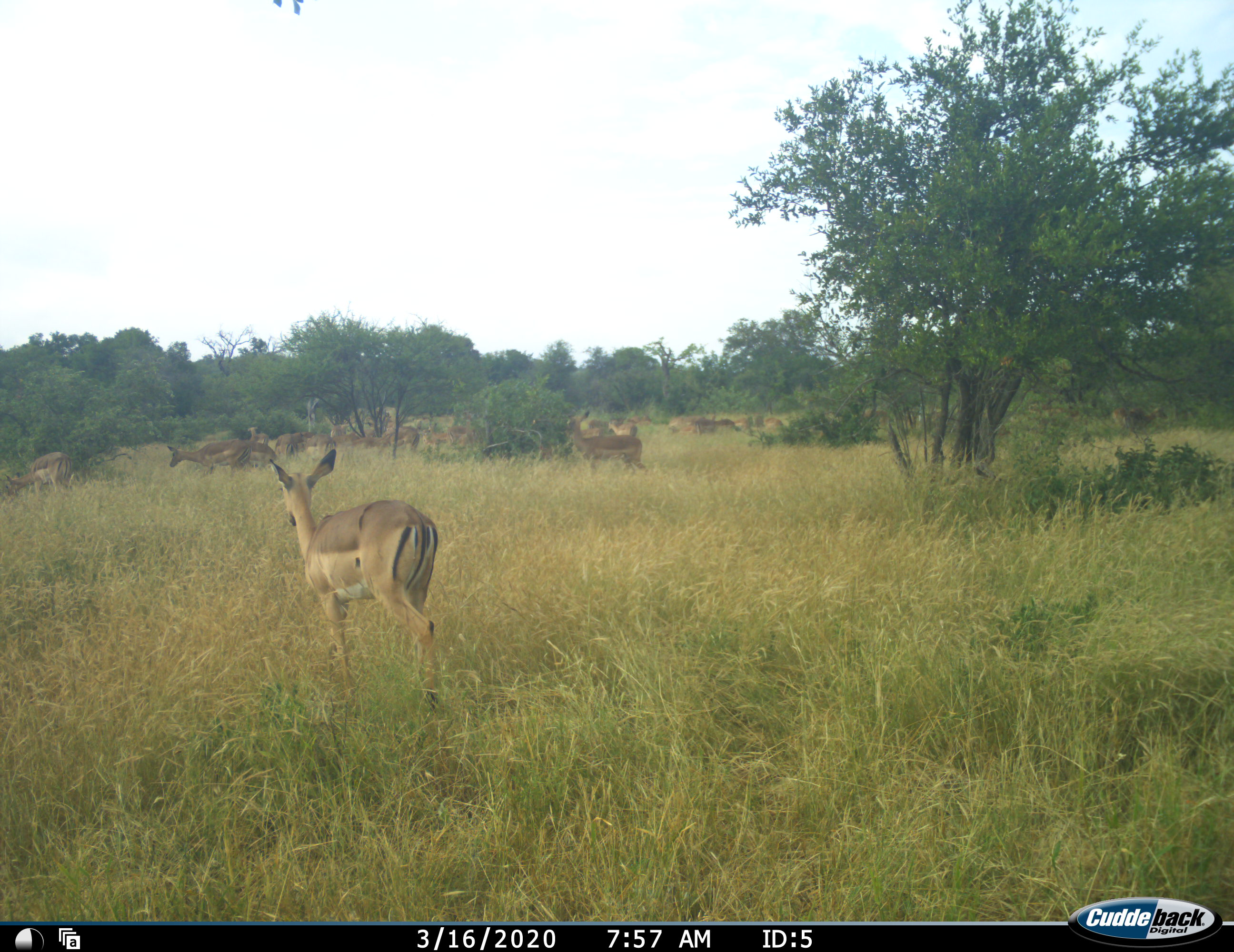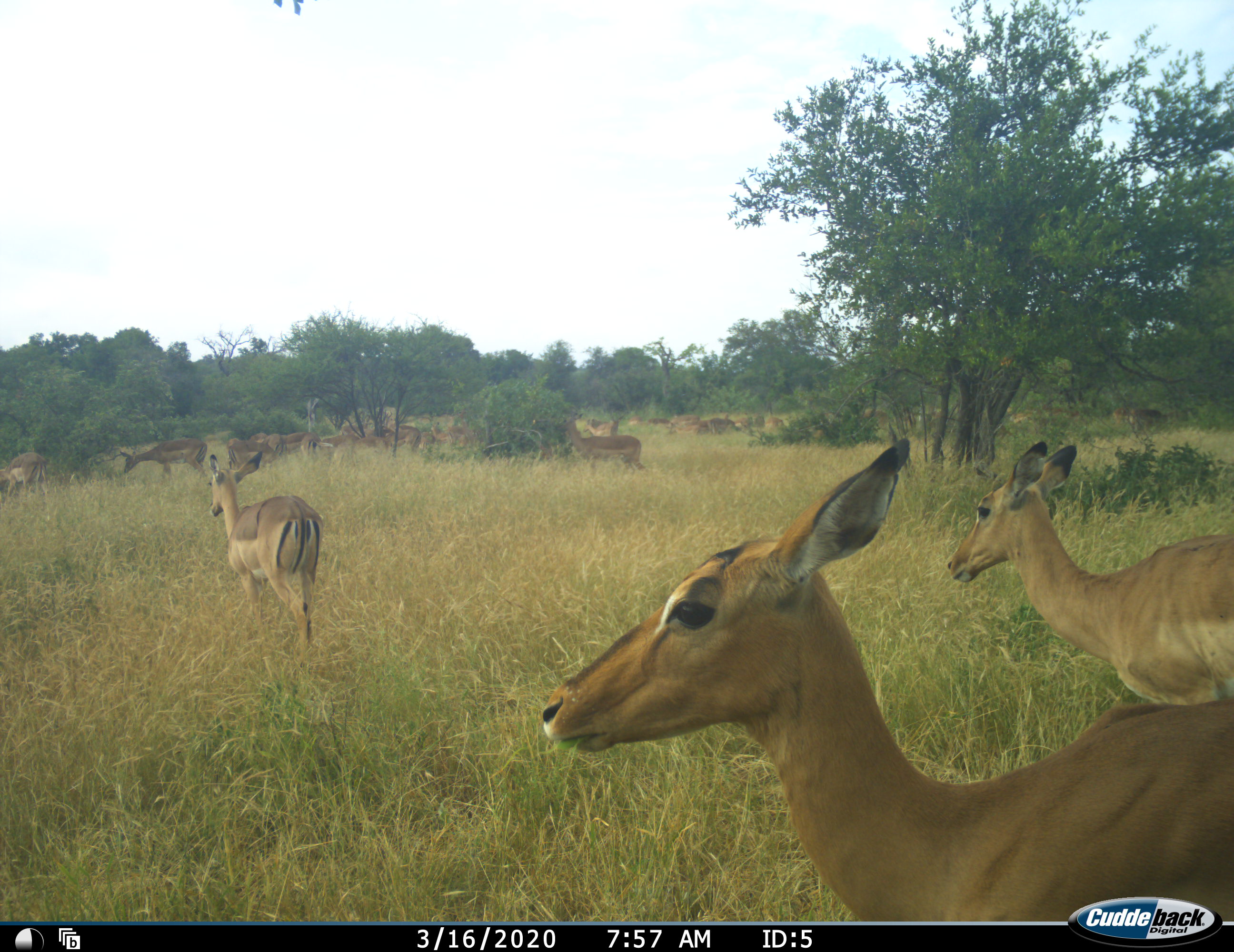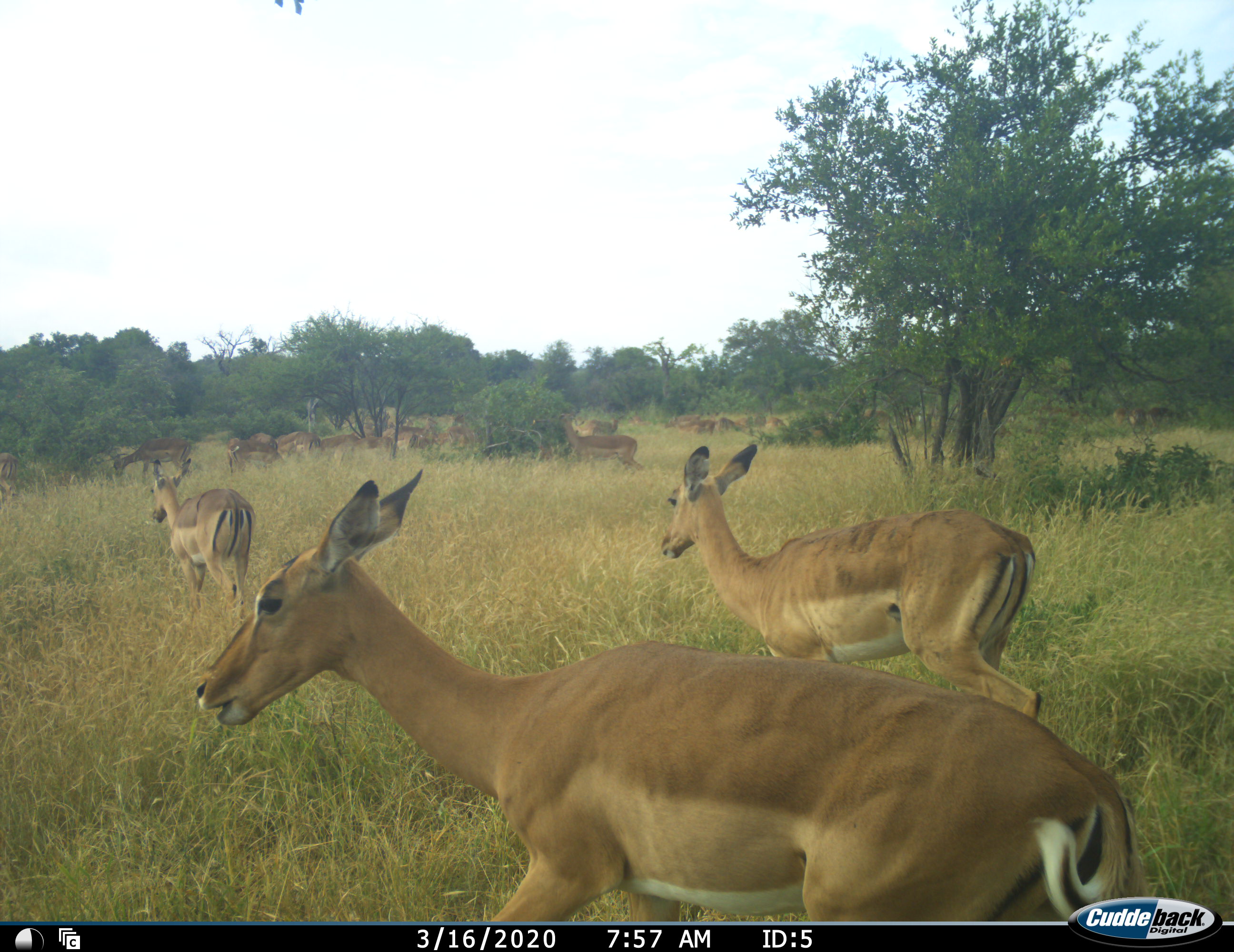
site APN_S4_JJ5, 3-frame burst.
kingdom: Animalia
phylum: Chordata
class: Mammalia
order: Artiodactyla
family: Bovidae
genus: Aepyceros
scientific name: Aepyceros melampus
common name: impala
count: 11-50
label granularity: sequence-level